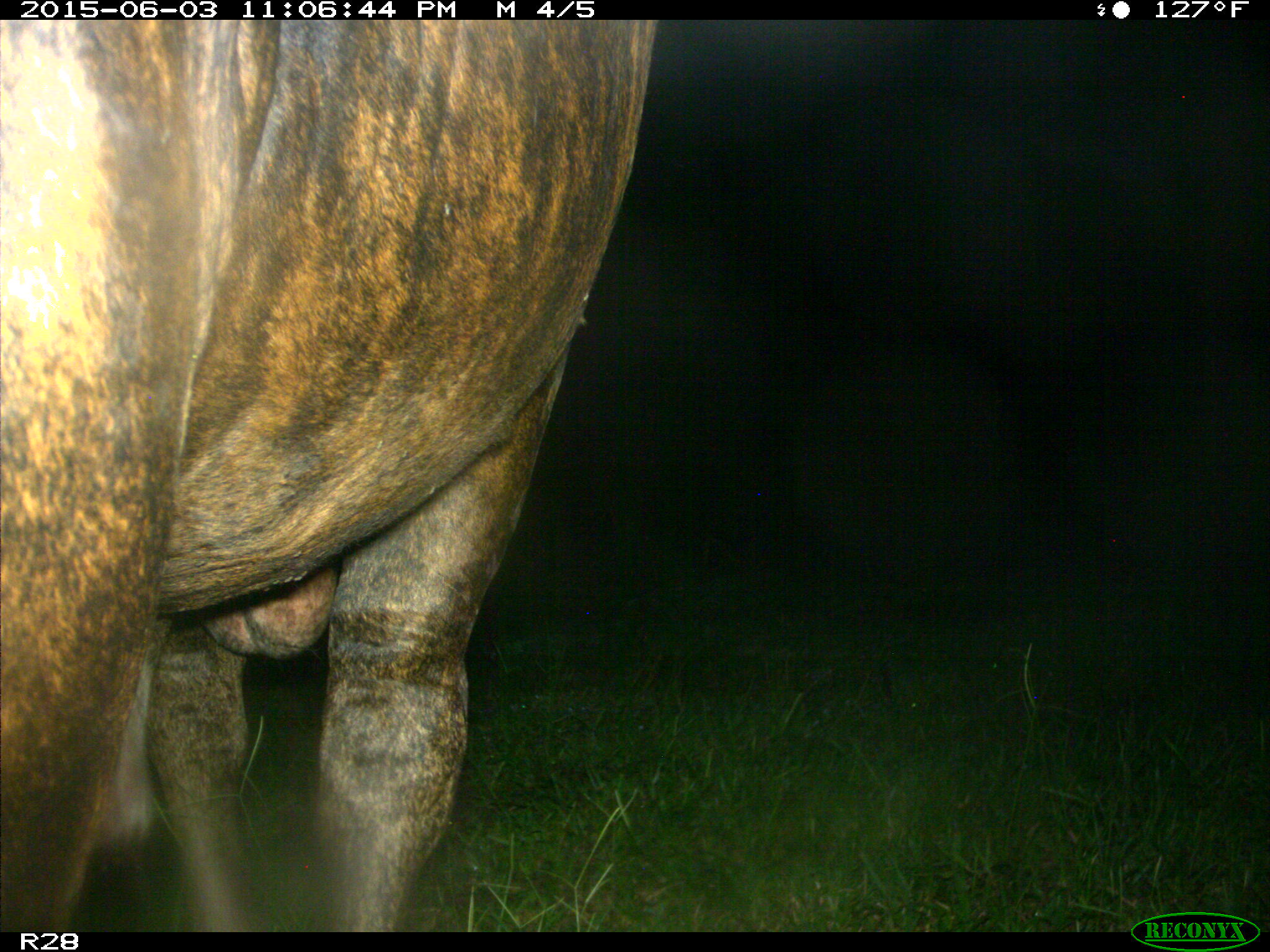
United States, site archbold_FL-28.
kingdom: Animalia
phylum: Chordata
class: Mammalia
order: Artiodactyla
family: Bovidae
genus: Bos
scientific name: Bos taurus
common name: domestic cow